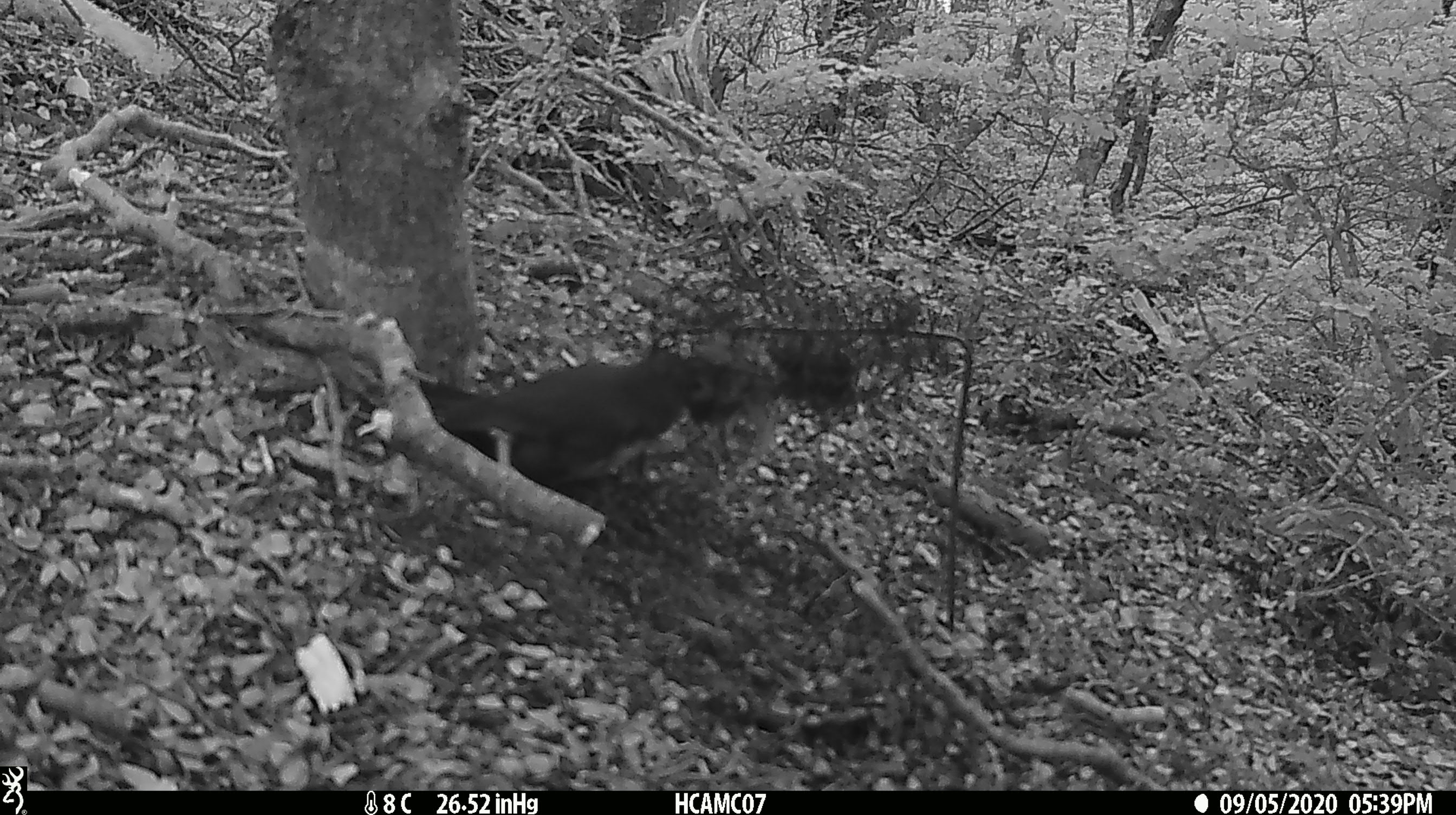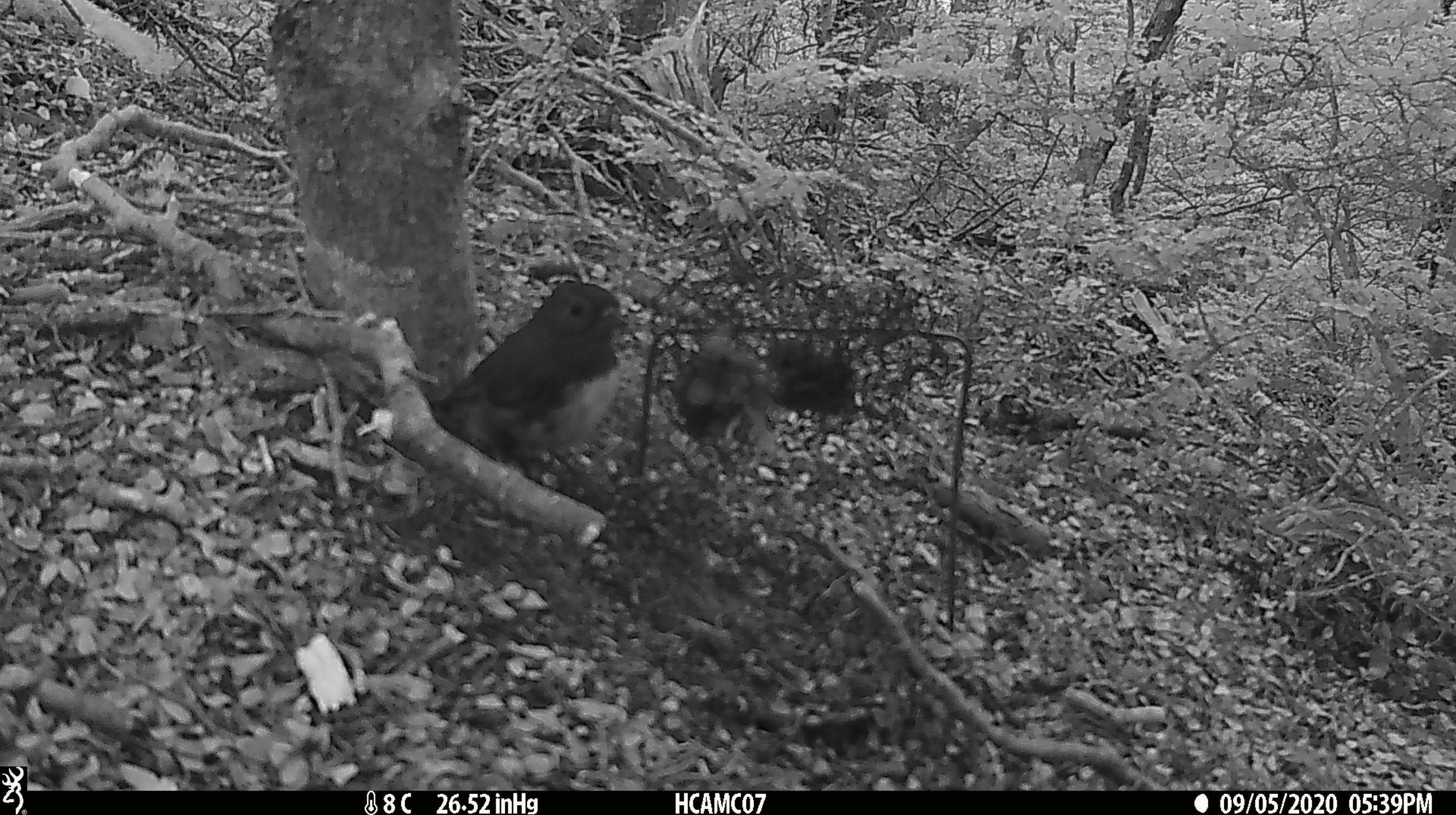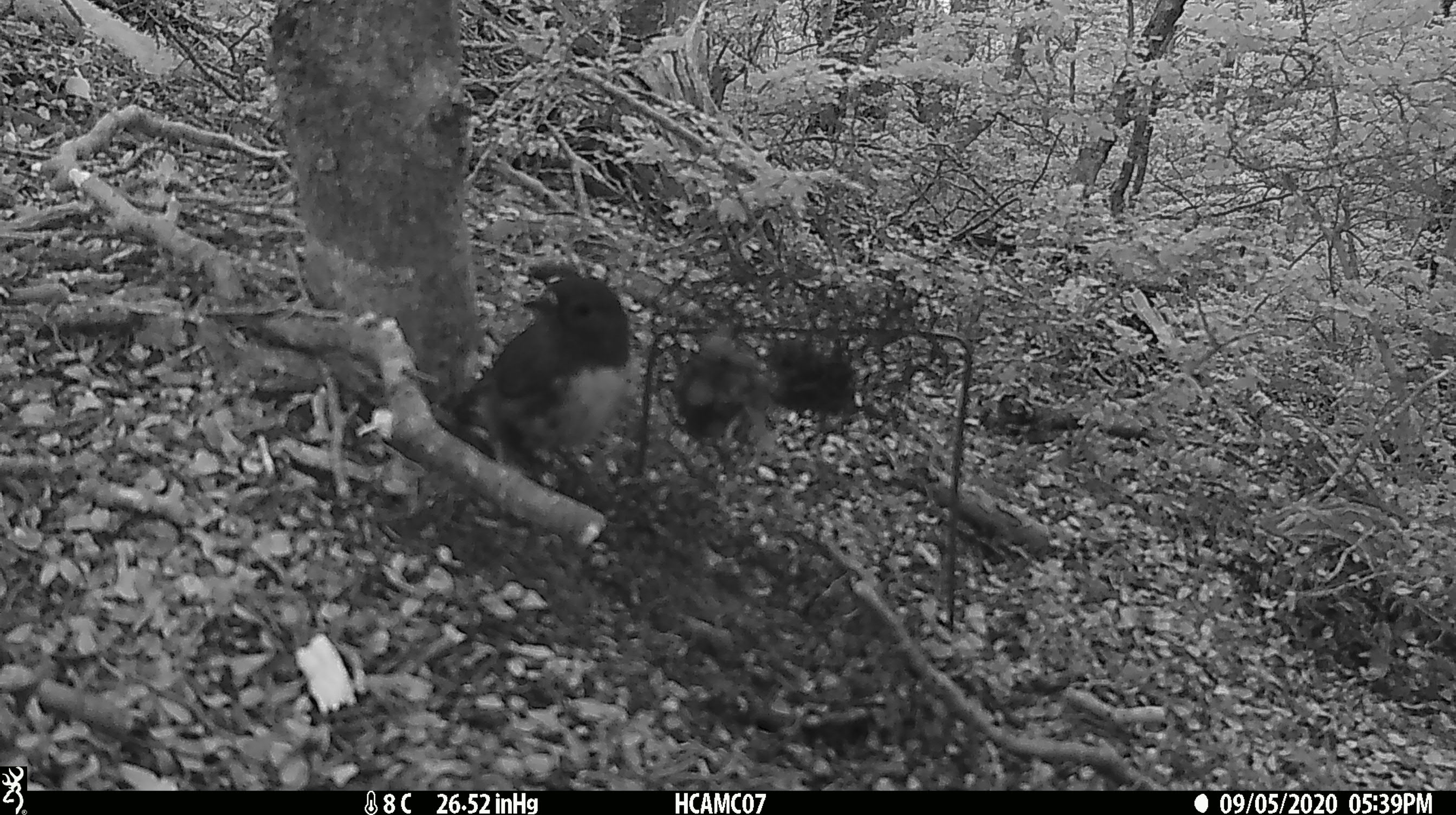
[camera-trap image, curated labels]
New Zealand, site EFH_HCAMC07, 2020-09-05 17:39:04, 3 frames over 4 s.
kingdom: Animalia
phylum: Chordata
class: Aves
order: Passeriformes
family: Petroicidae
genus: Petroica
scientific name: Petroica australis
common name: new zealand robin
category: robin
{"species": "robin (new zealand robin) (Petroica australis)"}